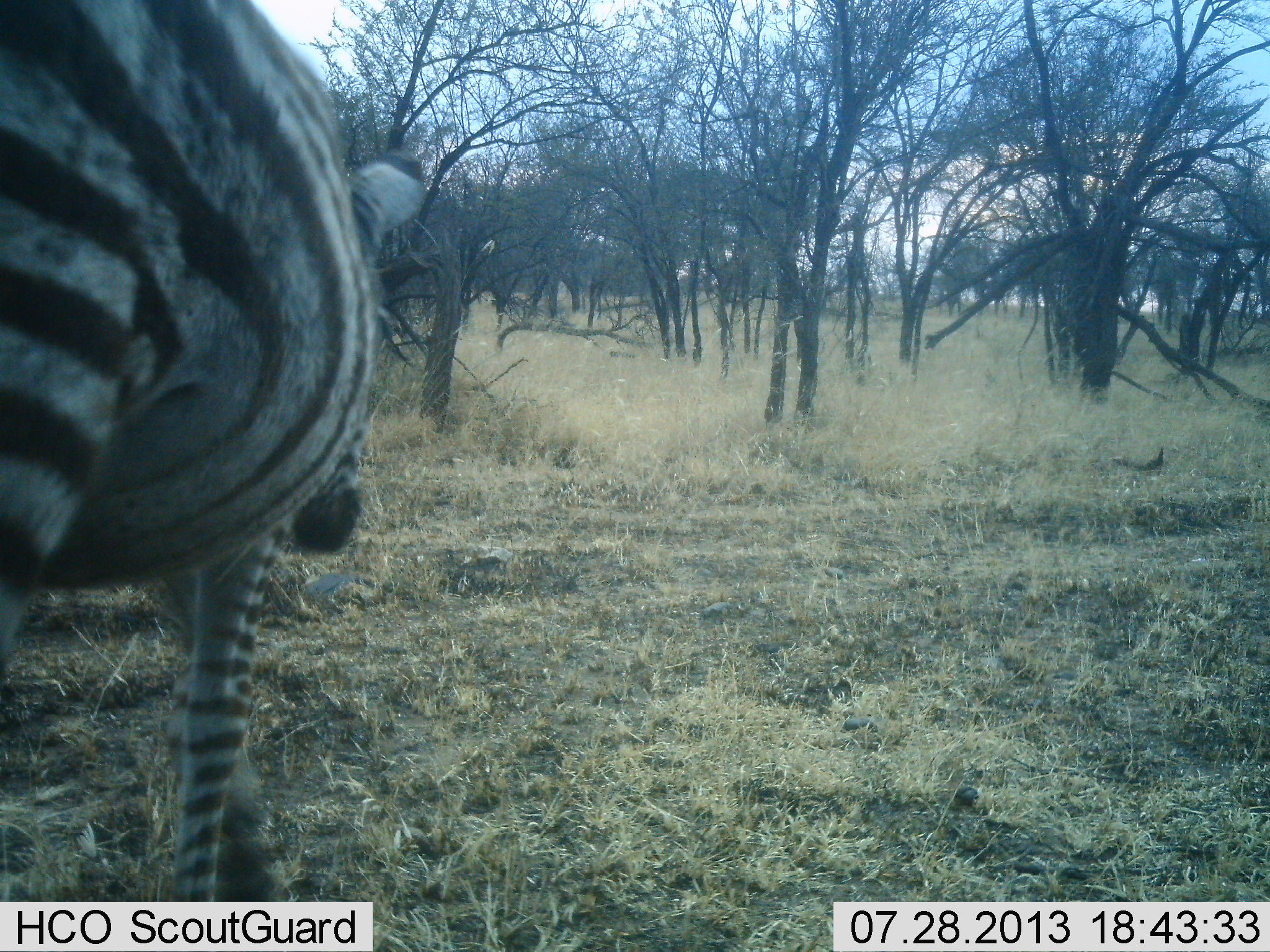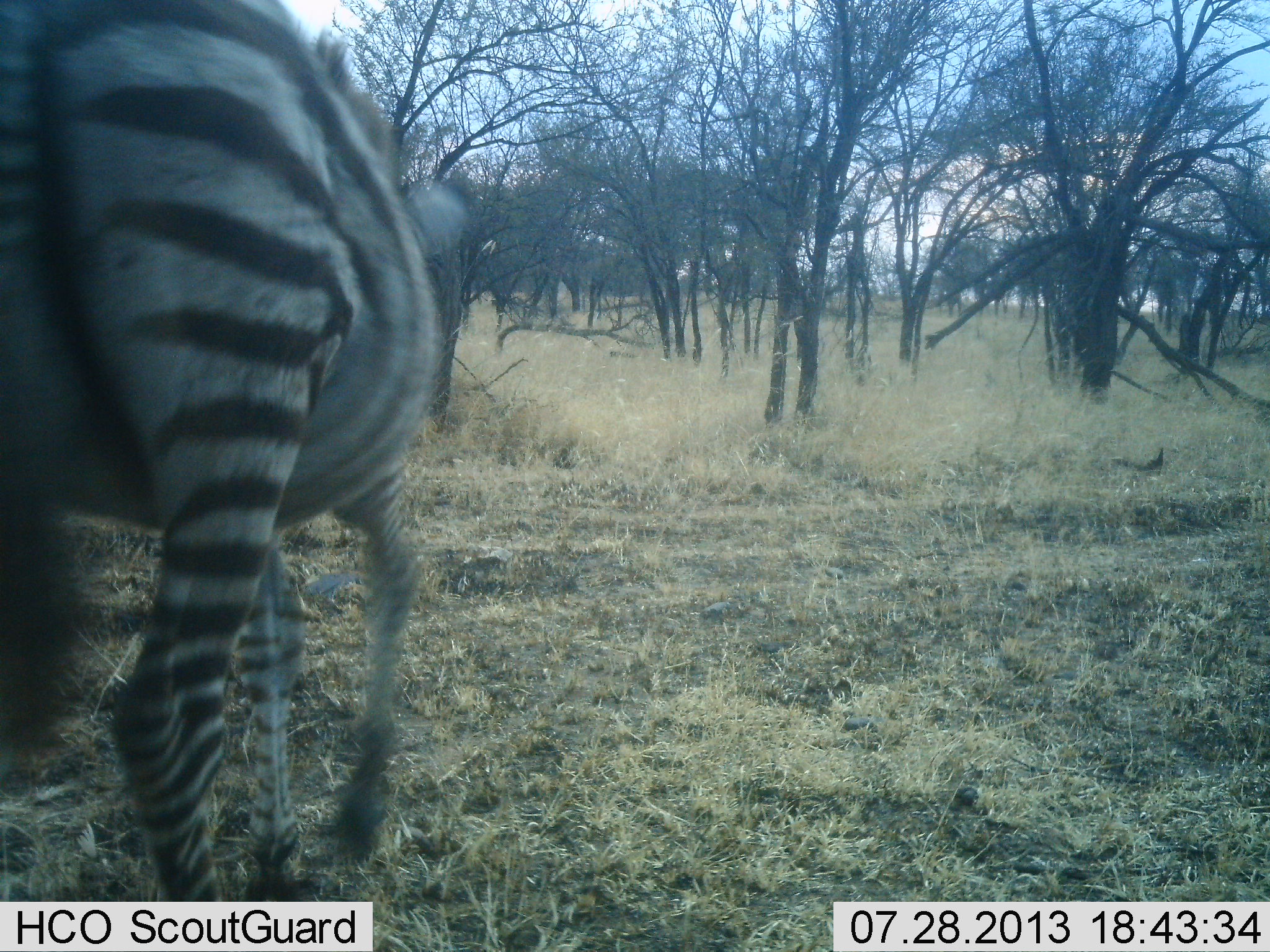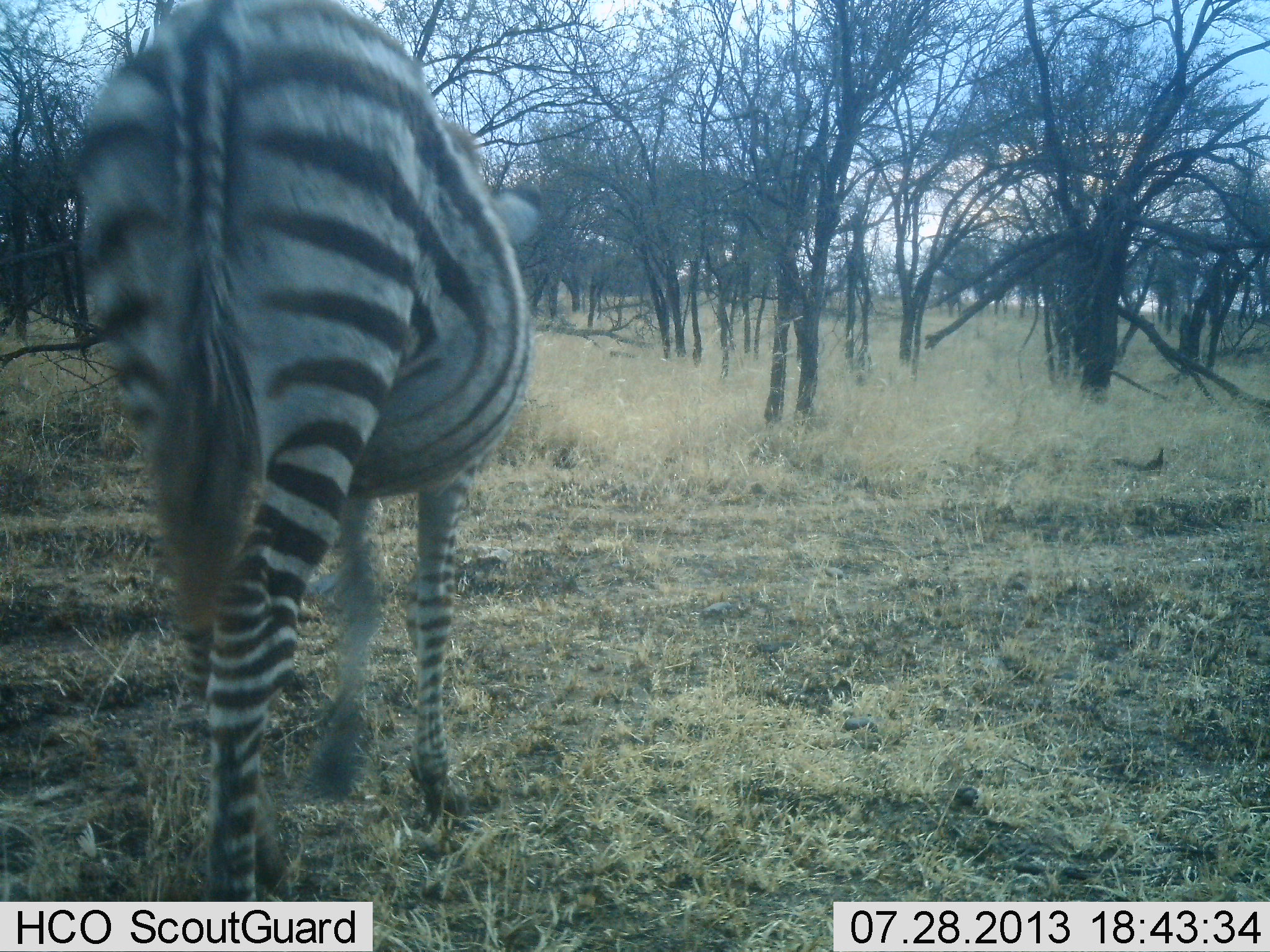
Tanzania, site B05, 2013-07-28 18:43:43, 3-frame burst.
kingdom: Animalia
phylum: Chordata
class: Mammalia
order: Perissodactyla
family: Equidae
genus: Equus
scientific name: Equus quagga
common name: plains zebra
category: zebra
Zebra (plains zebra) (Equus quagga), count 1. Behavior (volunteer vote fractions): standing 6%, resting 0%, moving 94%, interacting 0%. Young present (vote fraction): 6%. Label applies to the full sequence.